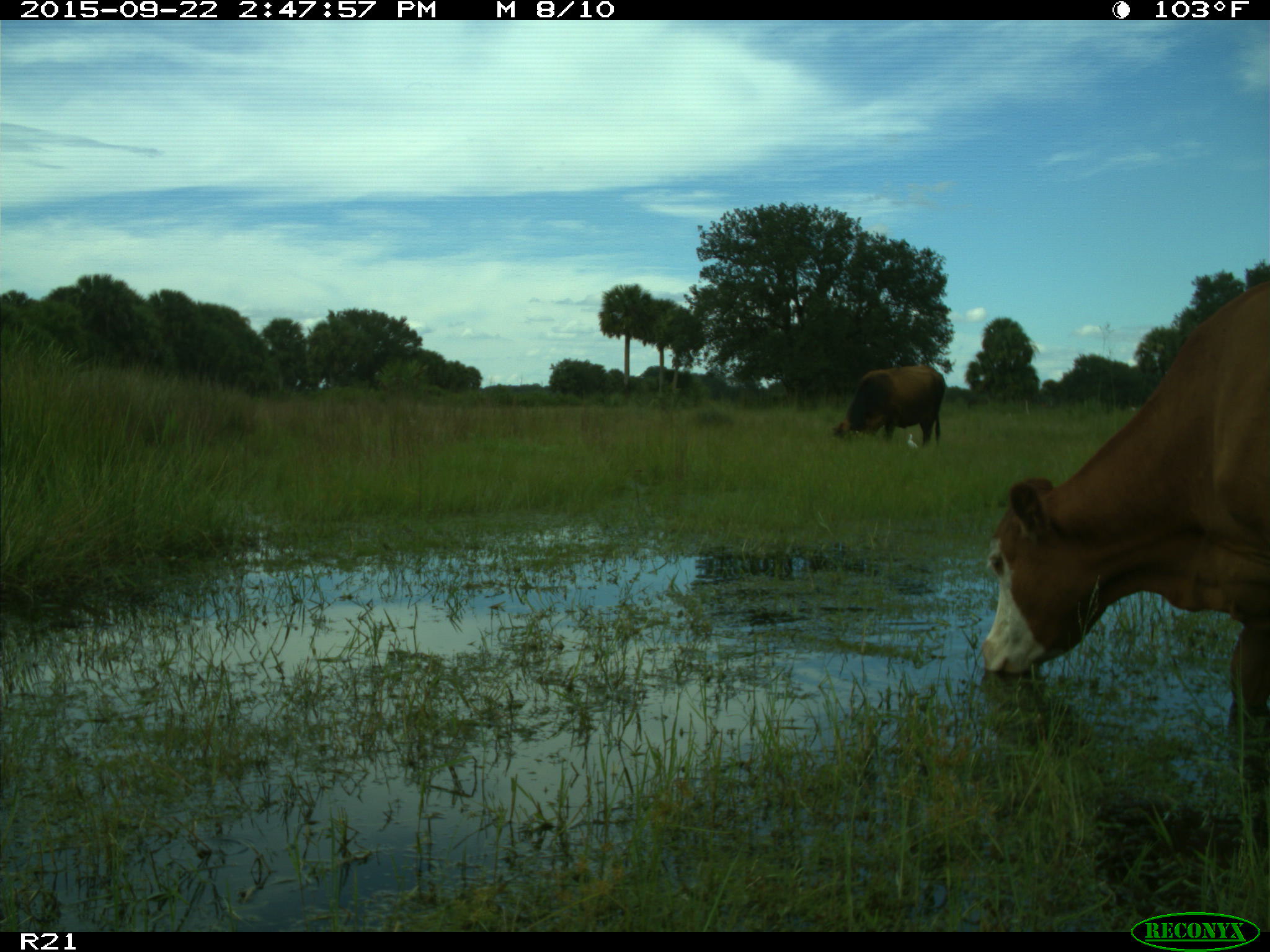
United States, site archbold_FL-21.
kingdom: Animalia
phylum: Chordata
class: Mammalia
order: Artiodactyla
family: Bovidae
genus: Bos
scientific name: Bos taurus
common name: domestic cow